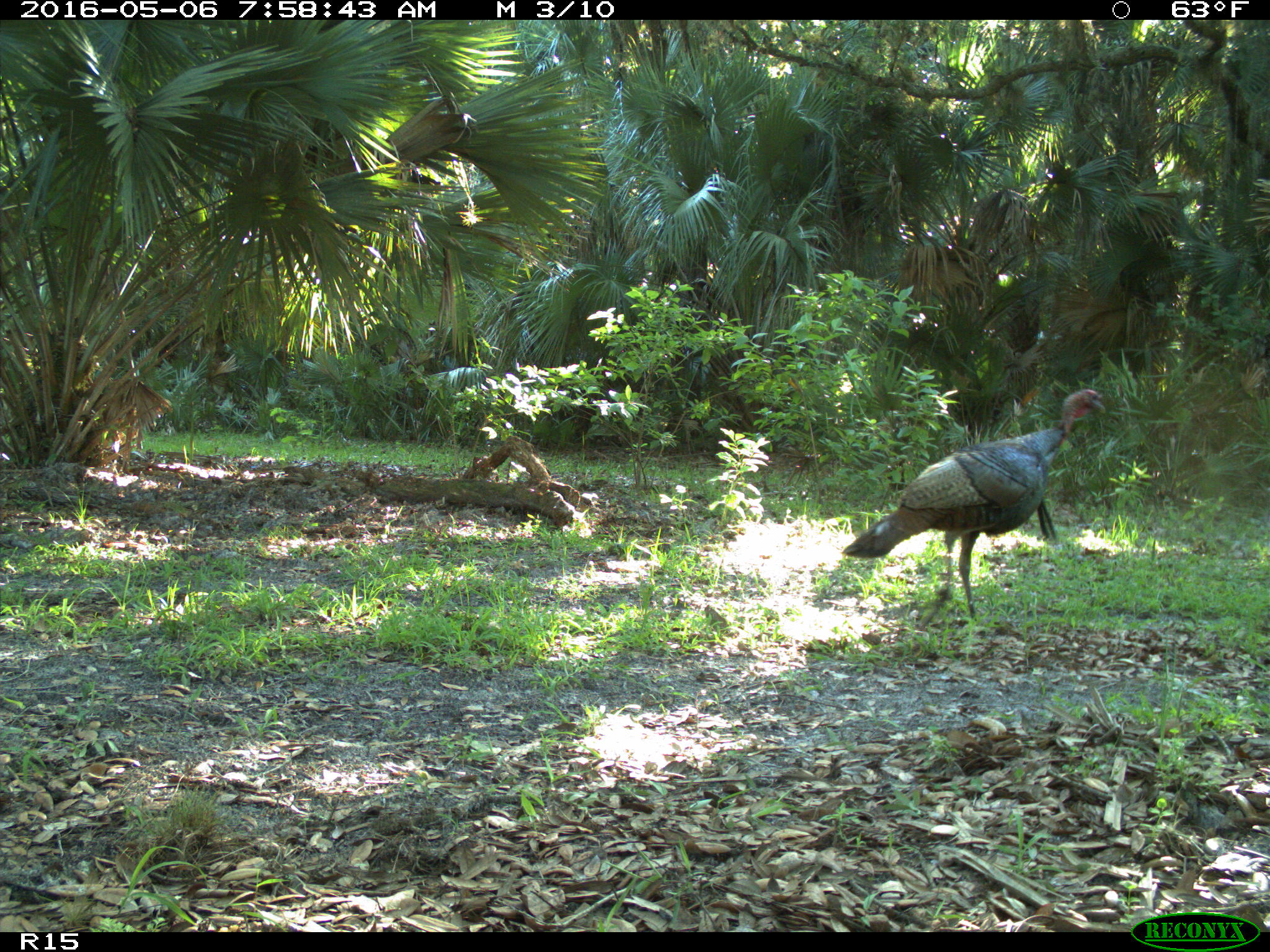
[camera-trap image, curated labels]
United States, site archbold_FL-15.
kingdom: Animalia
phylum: Chordata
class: Aves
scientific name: Aves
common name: birds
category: unidentified bird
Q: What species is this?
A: Unidentified bird (birds) (Aves).